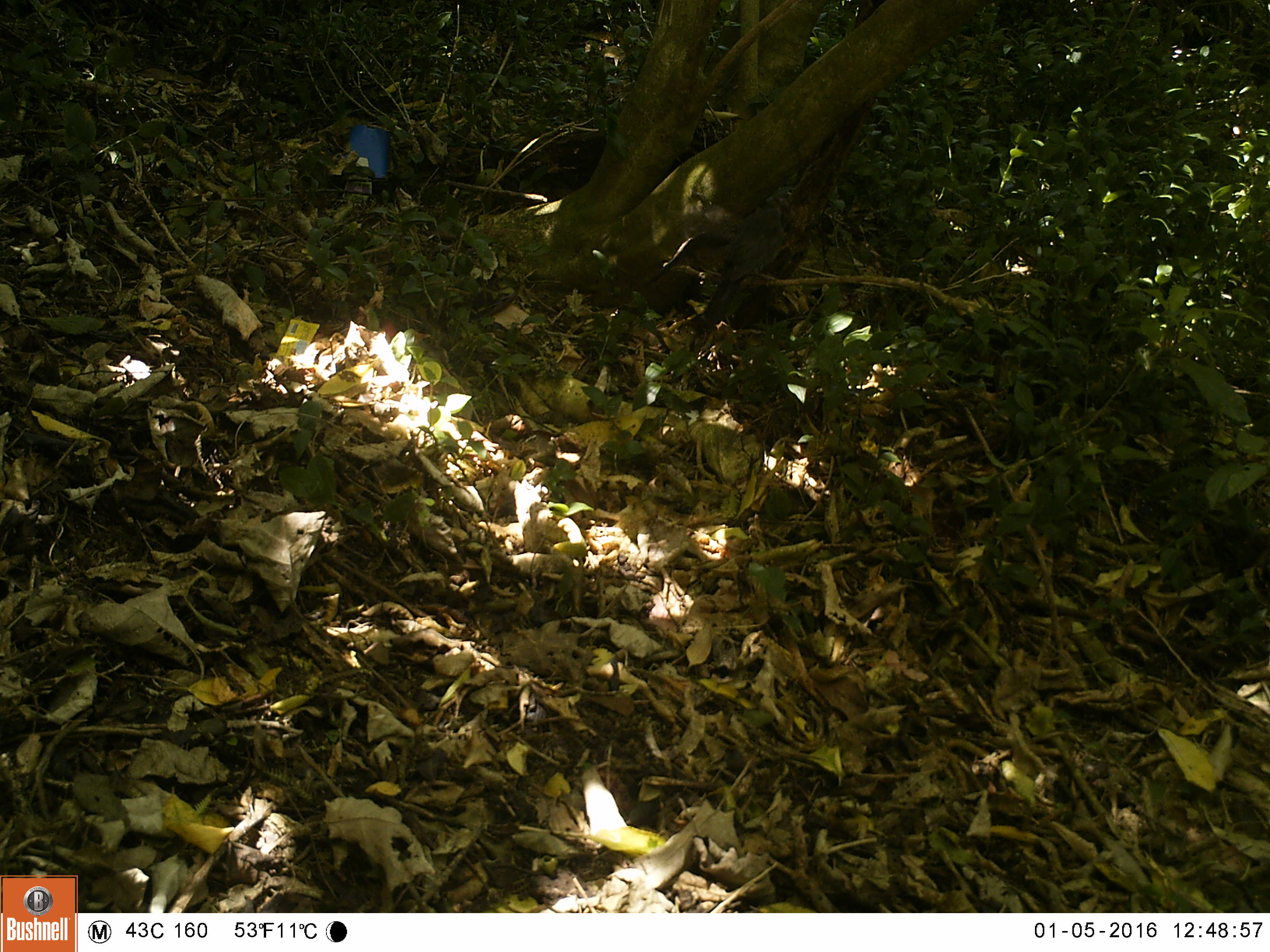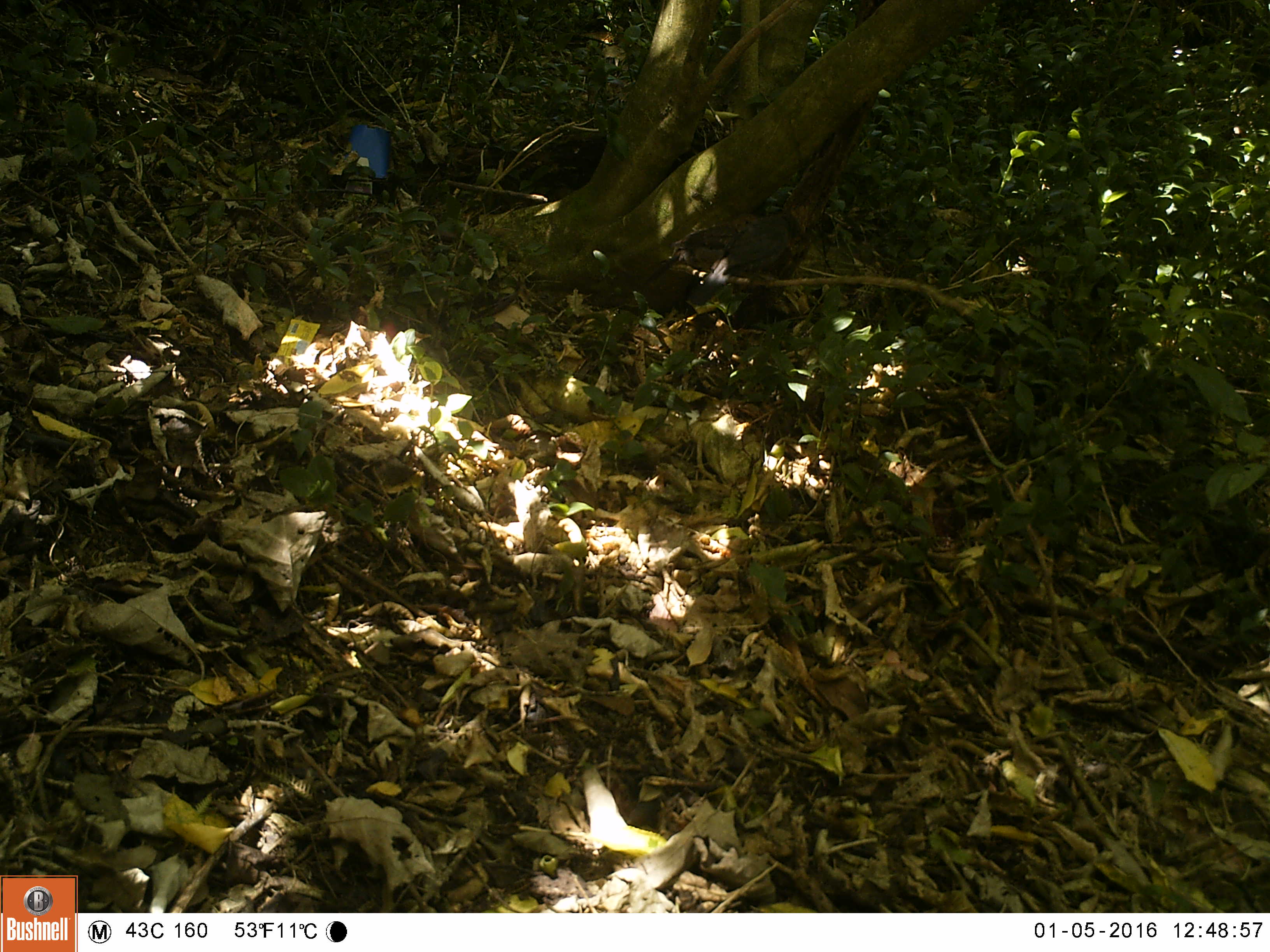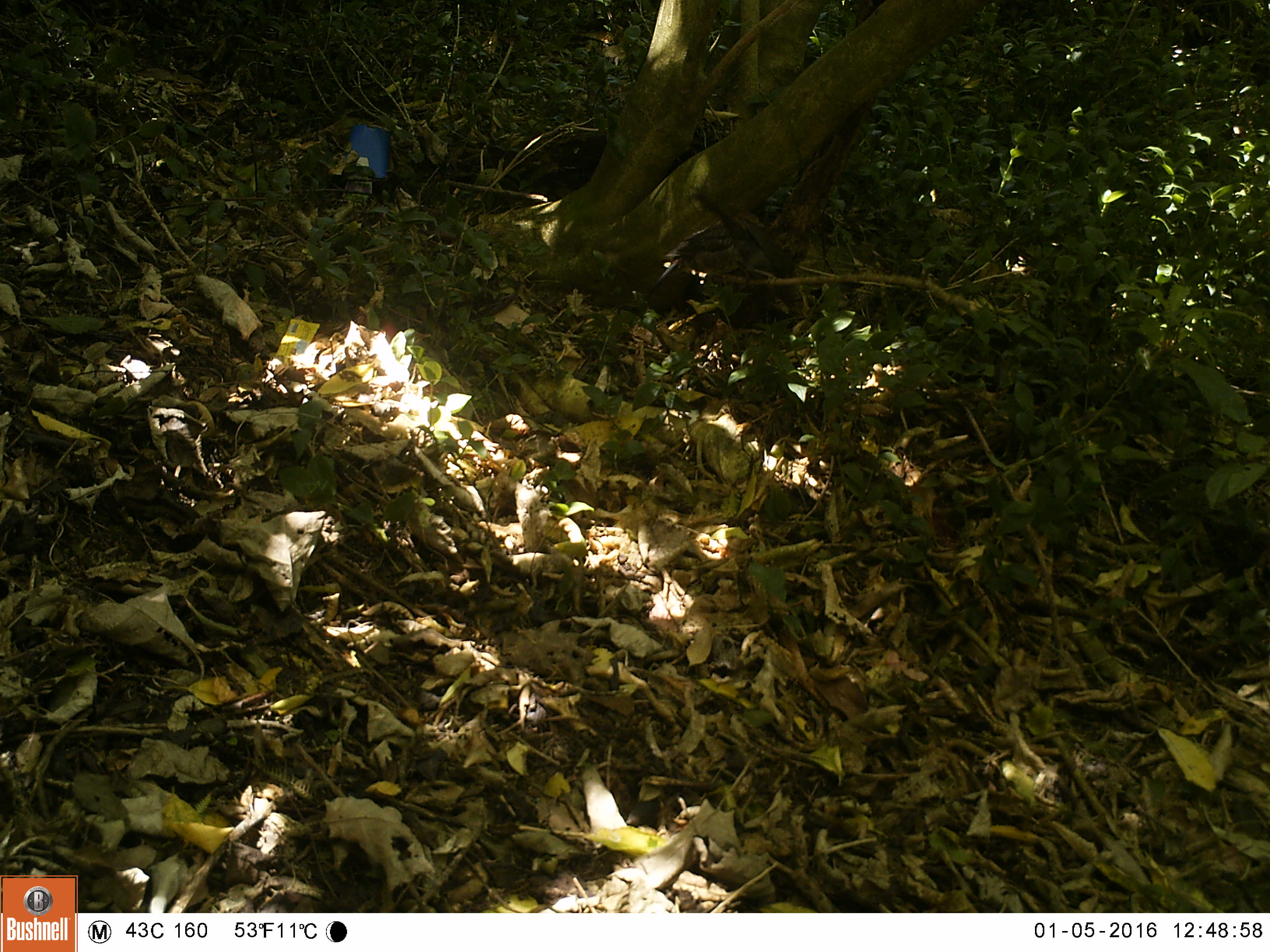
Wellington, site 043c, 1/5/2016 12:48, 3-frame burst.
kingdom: Animalia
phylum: Chordata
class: Aves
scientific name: Aves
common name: bird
Bird (Aves).